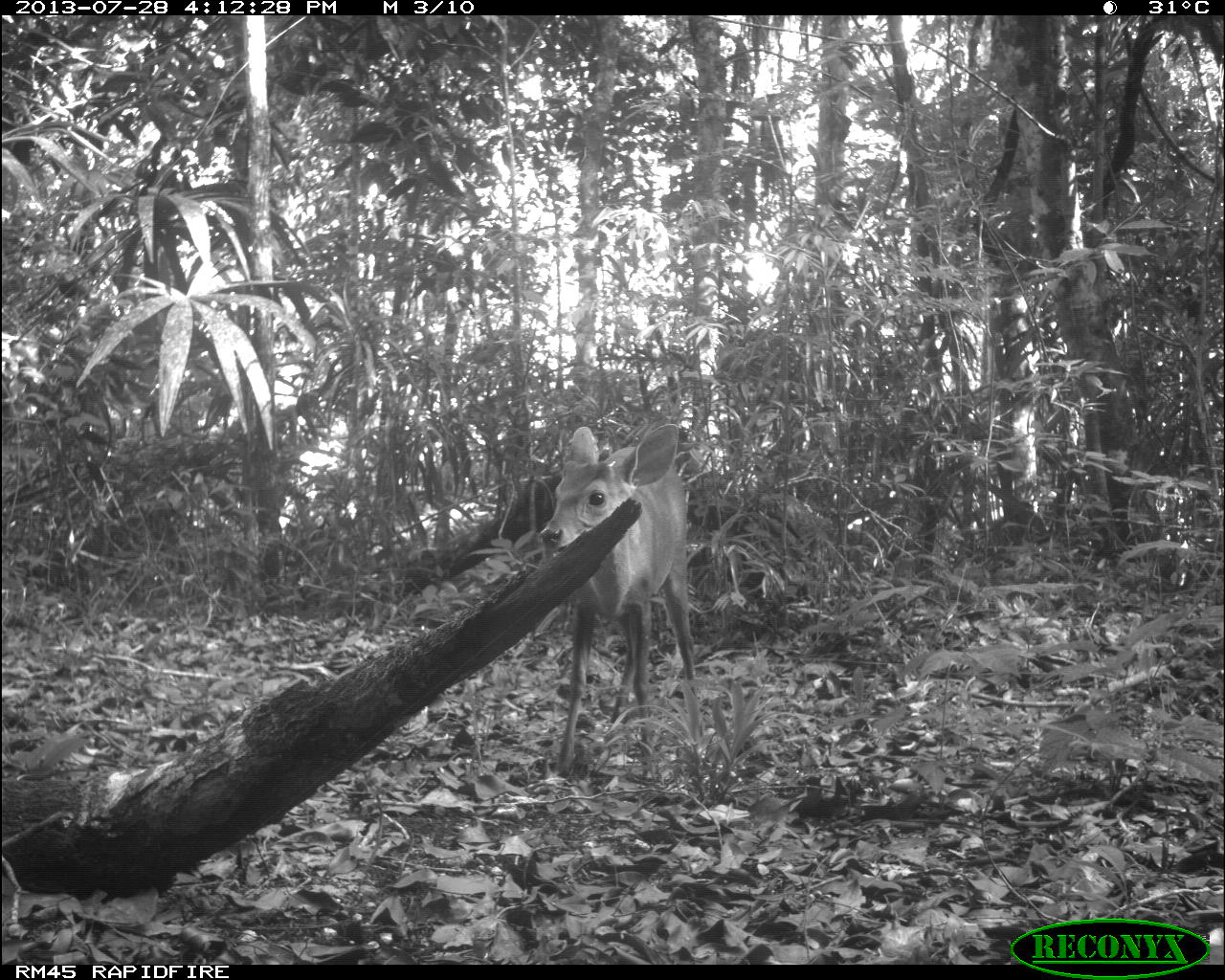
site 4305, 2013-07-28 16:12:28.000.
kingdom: Animalia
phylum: Chordata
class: Mammalia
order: Artiodactyla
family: Cervidae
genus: Mazama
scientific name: Mazama temama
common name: central american red brocket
Mazama temama (central american red brocket), count 1, sex male.